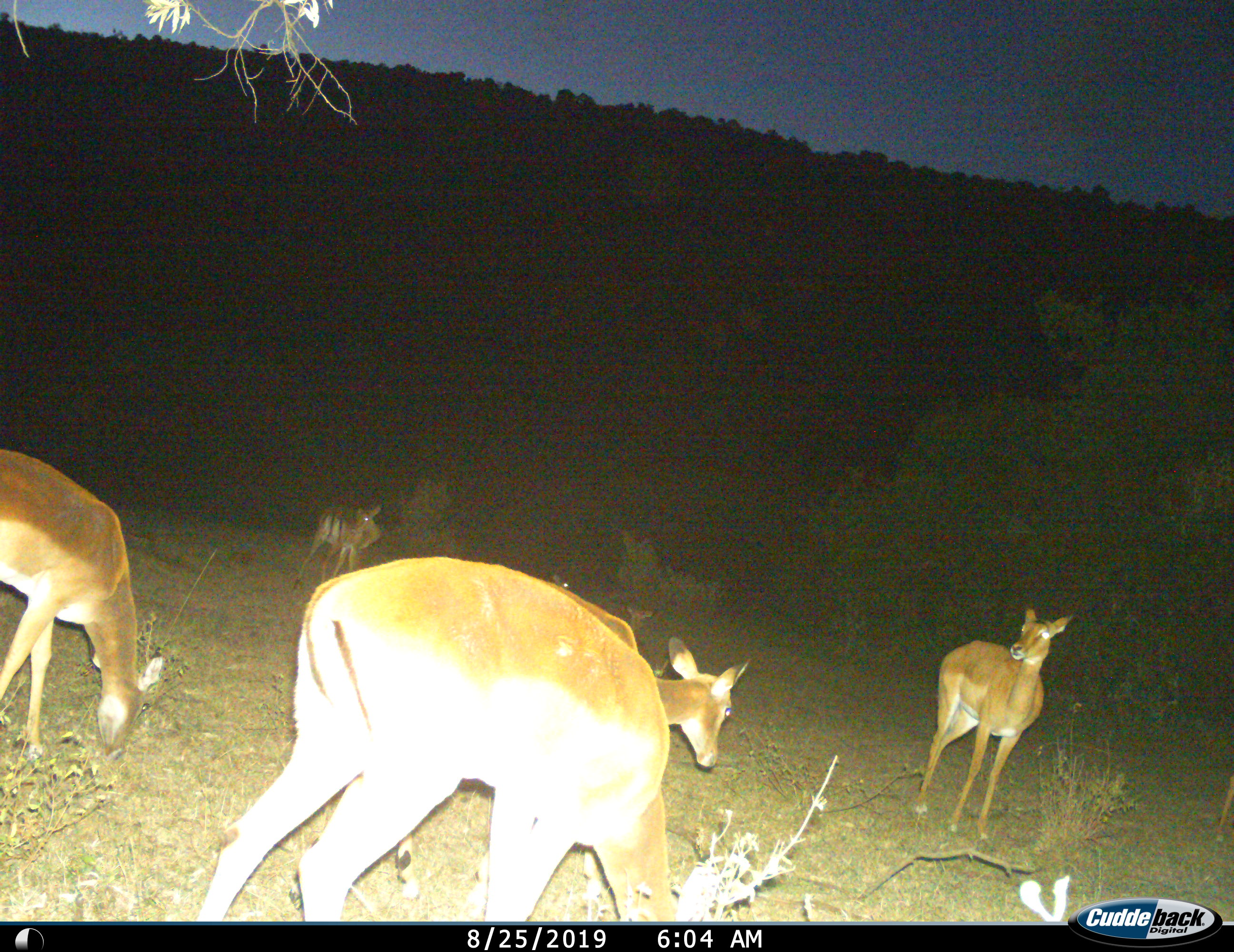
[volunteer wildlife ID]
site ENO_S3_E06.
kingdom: Animalia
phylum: Chordata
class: Mammalia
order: Artiodactyla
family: Bovidae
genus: Aepyceros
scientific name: Aepyceros melampus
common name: impala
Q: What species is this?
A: Impala (Aepyceros melampus).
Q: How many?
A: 6.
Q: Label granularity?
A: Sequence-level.